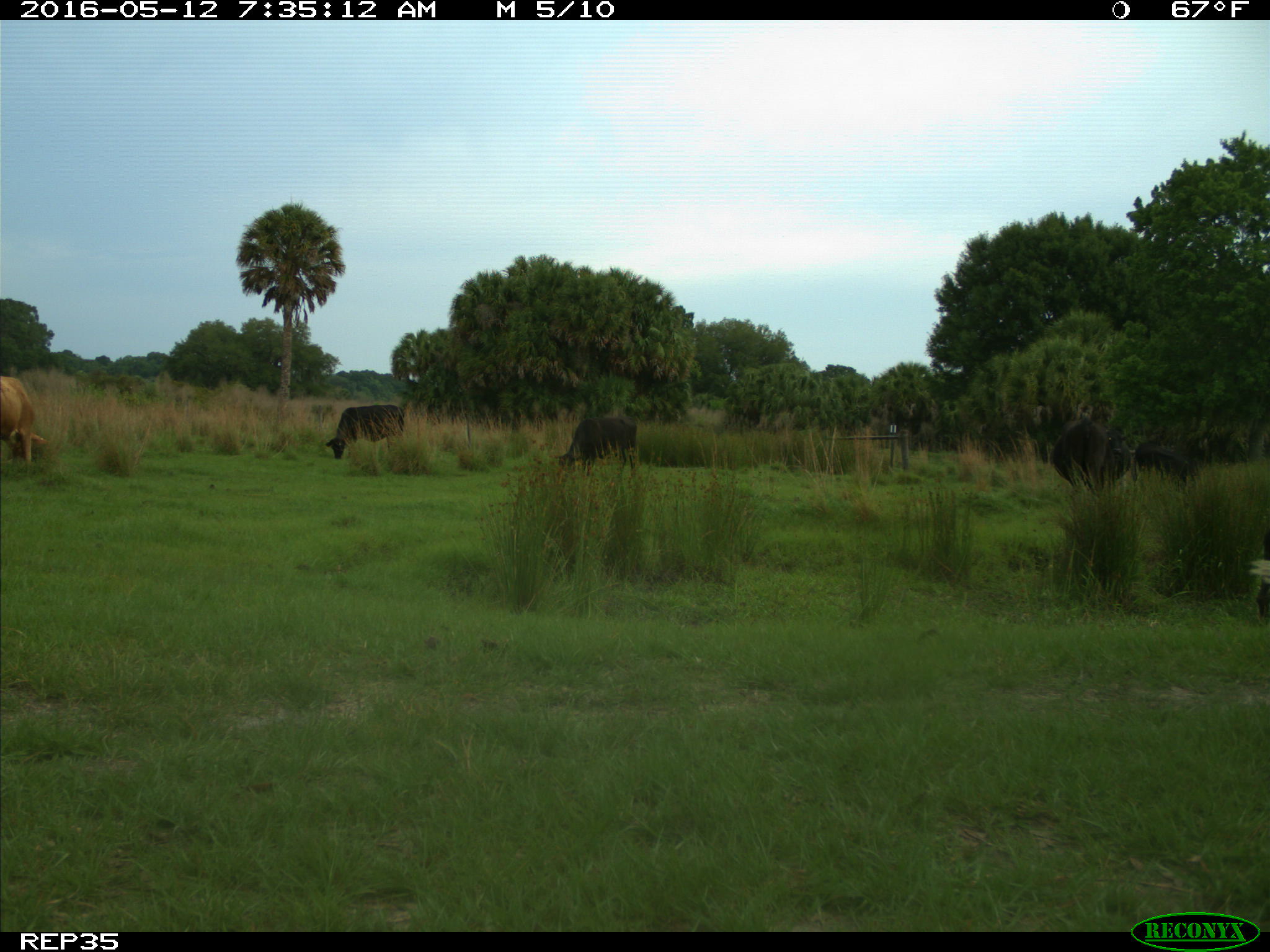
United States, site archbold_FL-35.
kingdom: Animalia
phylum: Chordata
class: Mammalia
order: Artiodactyla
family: Bovidae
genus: Bos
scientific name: Bos taurus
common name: domestic cow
Bos taurus (domestic cow).